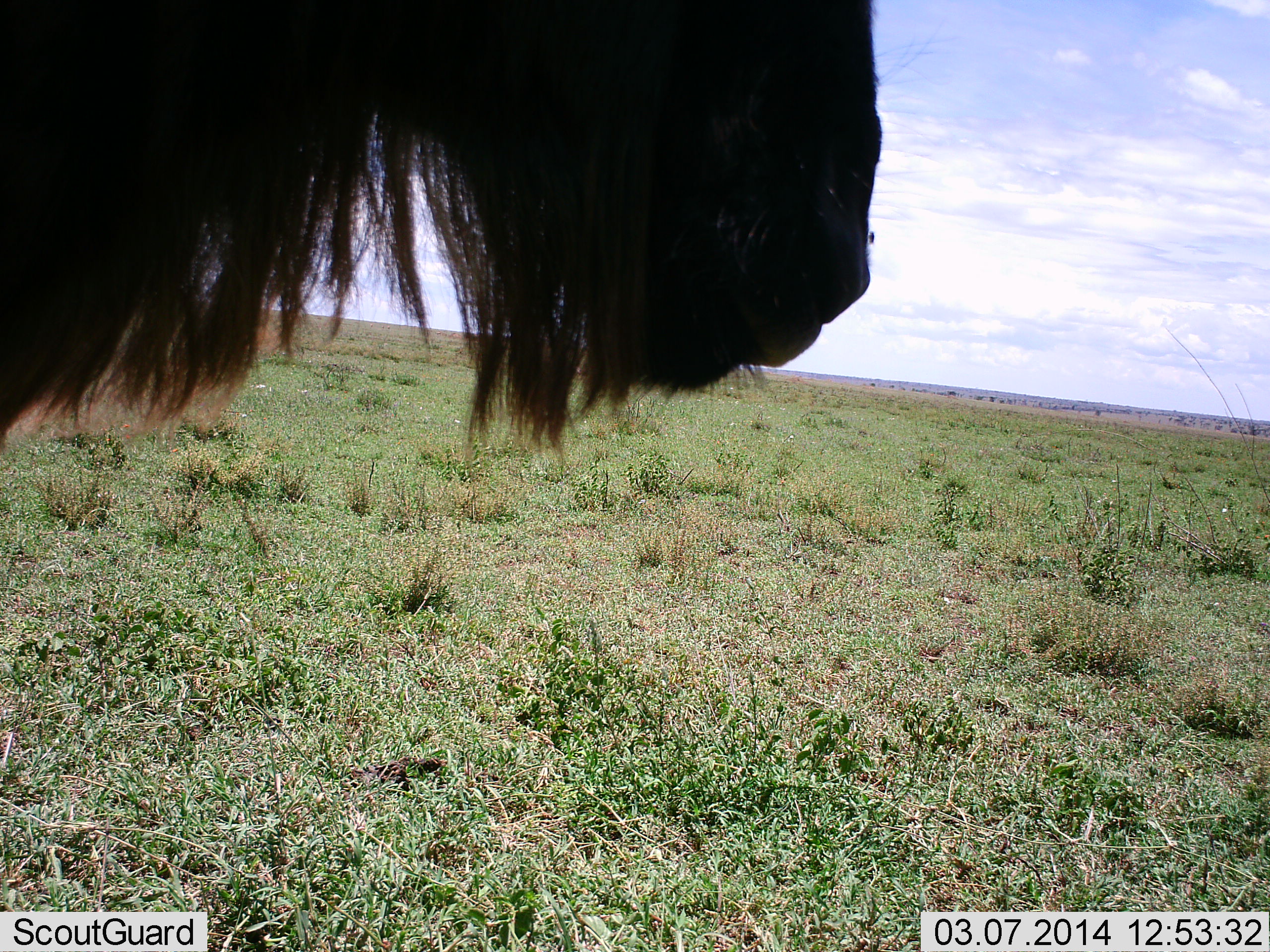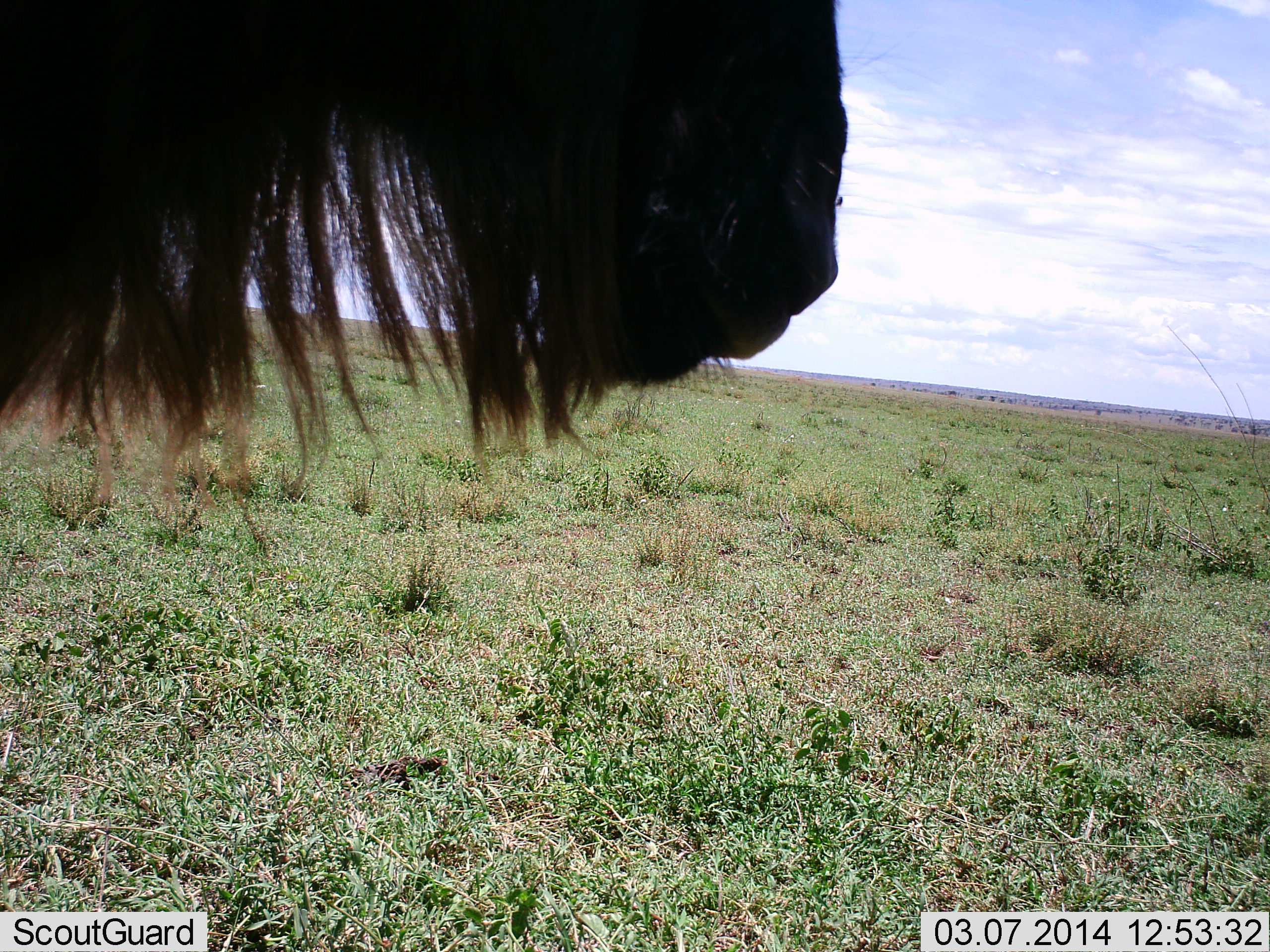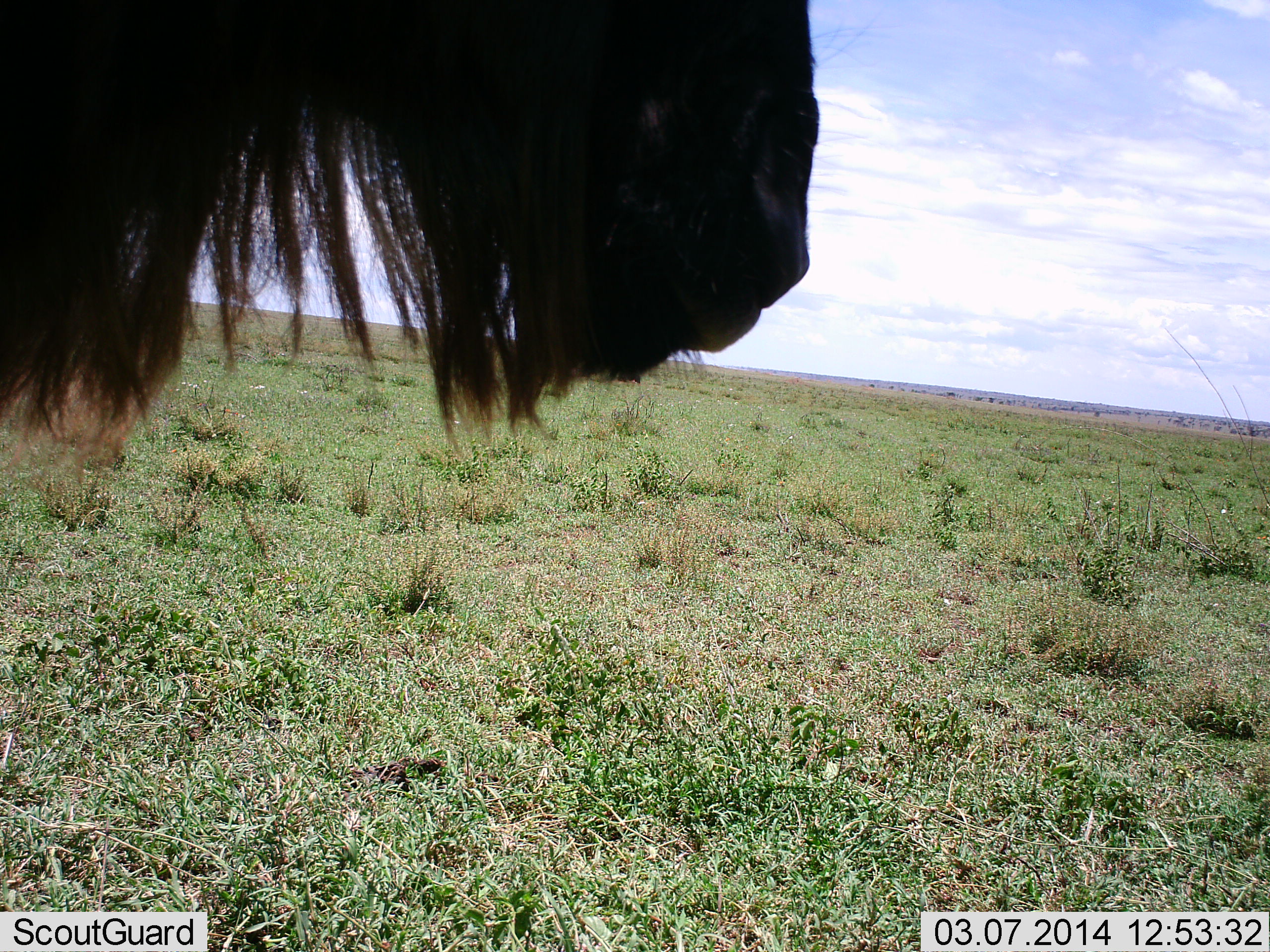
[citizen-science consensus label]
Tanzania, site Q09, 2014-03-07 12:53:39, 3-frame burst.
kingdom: Animalia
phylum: Chordata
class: Mammalia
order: Artiodactyla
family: Bovidae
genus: Connochaetes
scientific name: Connochaetes taurinus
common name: blue wildebeest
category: wildebeest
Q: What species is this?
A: Wildebeest (blue wildebeest) (Connochaetes taurinus).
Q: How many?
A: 1.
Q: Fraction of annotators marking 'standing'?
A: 70%.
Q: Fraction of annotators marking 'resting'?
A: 0%.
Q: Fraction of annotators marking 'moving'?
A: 30%.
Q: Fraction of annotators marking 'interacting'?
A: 0%.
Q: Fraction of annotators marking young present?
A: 0%.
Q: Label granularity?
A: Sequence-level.